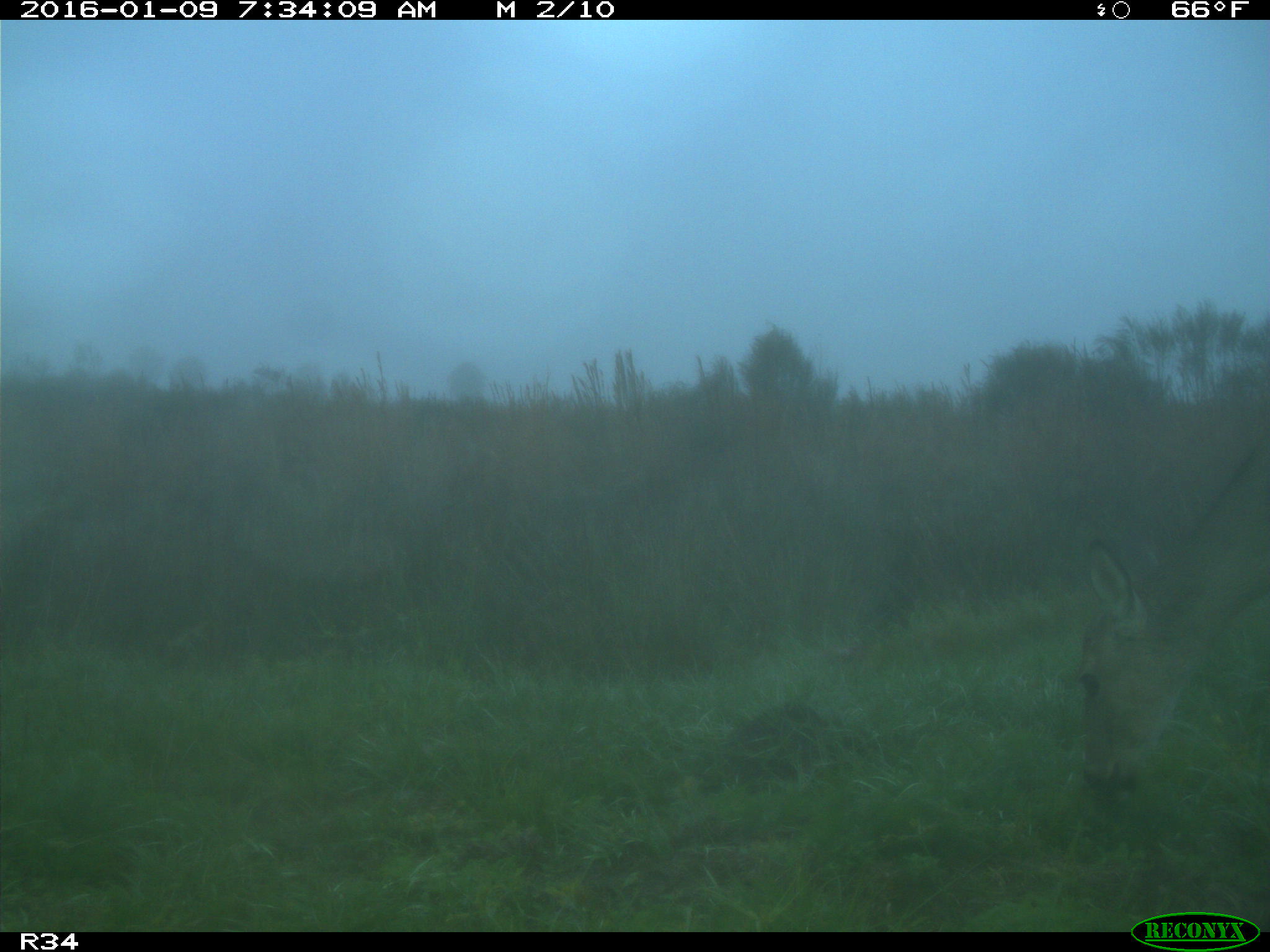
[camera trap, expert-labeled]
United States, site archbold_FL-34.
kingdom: Animalia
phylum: Chordata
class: Mammalia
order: Artiodactyla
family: Cervidae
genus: Odocoileus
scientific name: Odocoileus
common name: deer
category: unidentified deer